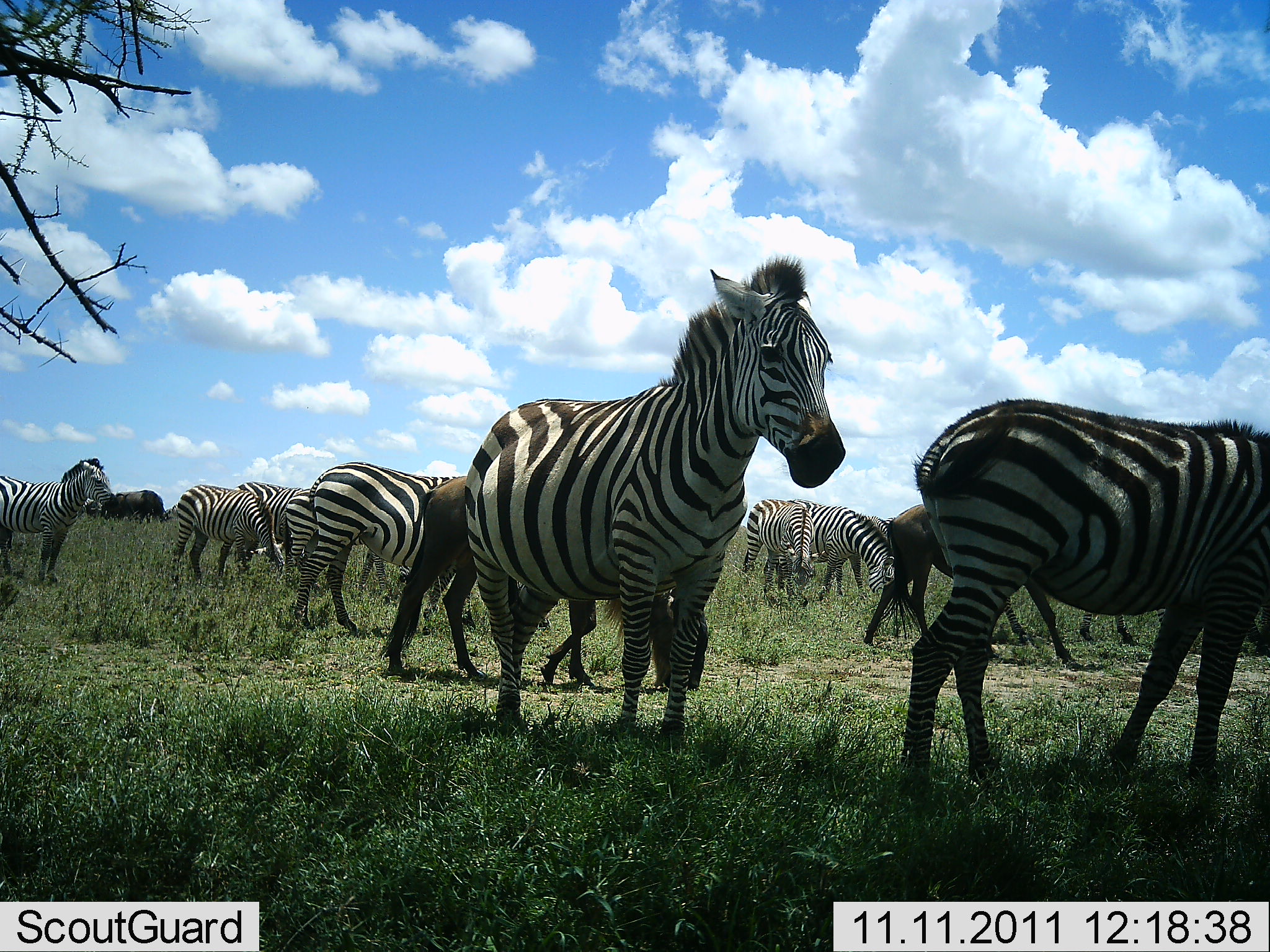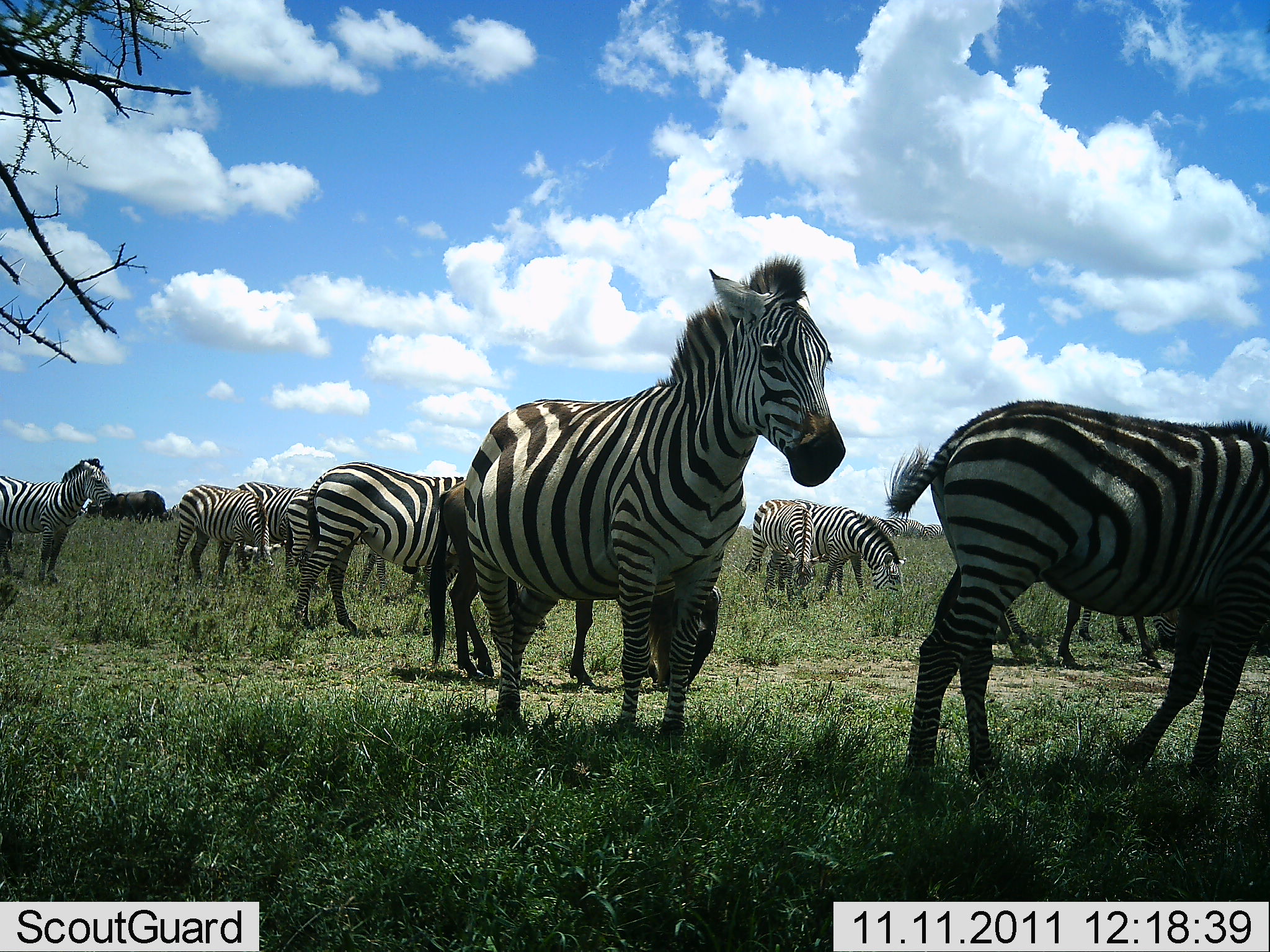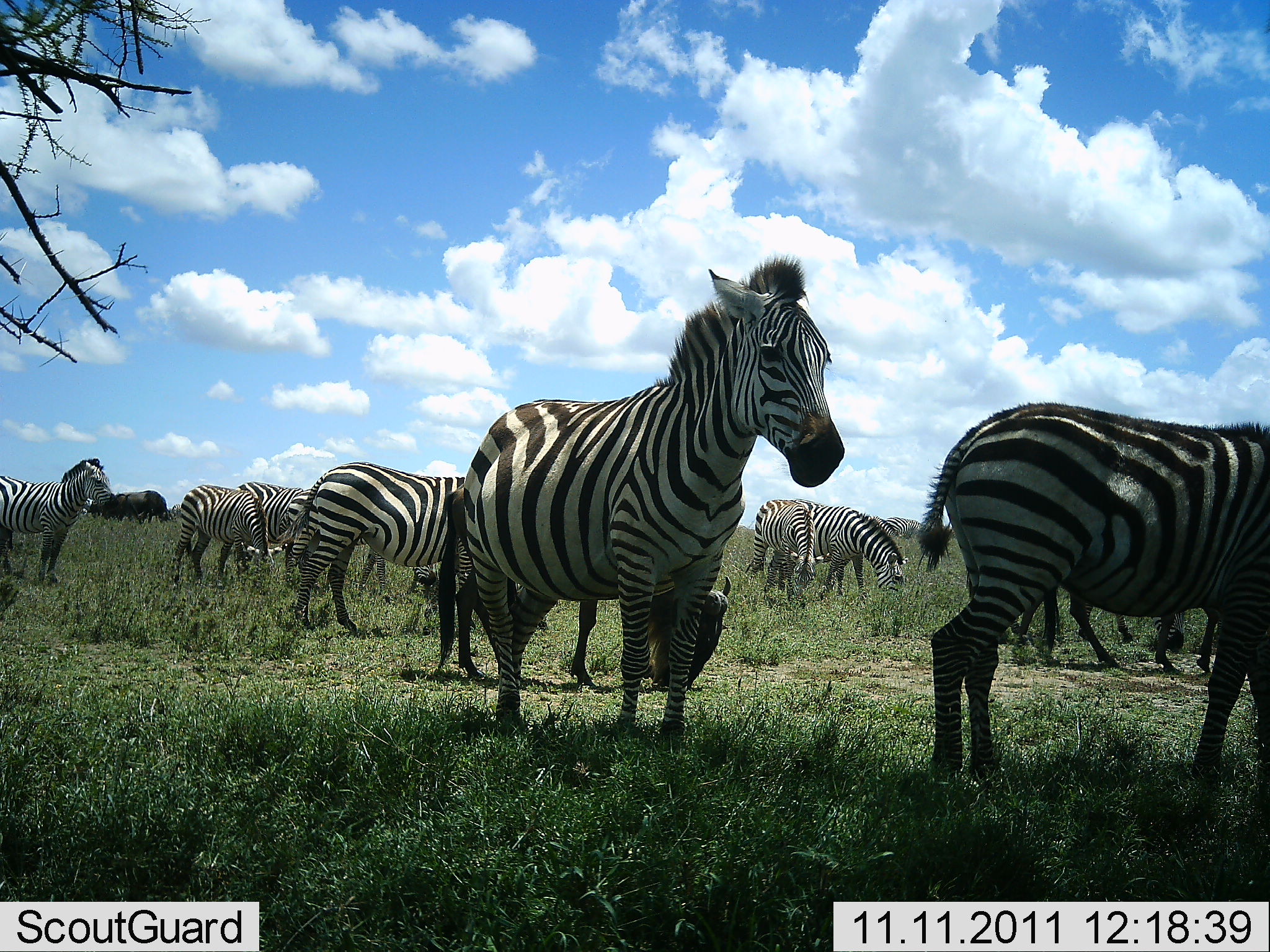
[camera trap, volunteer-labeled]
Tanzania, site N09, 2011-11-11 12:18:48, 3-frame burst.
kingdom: Animalia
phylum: Chordata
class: Mammalia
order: Artiodactyla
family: Bovidae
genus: Connochaetes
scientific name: Connochaetes taurinus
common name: blue wildebeest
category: wildebeest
Wildebeest (blue wildebeest) (Connochaetes taurinus), count 3. Behavior (volunteer vote fractions): standing 33%, resting 0%, moving 17%, interacting 0%. Young present (vote fraction): 0%. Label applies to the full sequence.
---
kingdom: Animalia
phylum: Chordata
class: Mammalia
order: Perissodactyla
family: Equidae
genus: Equus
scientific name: Equus quagga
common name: plains zebra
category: zebra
Zebra (plains zebra) (Equus quagga), count 10. Behavior (volunteer vote fractions): standing 88%, resting 0%, moving 18%, interacting 0%. Young present (vote fraction): 0%. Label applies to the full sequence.